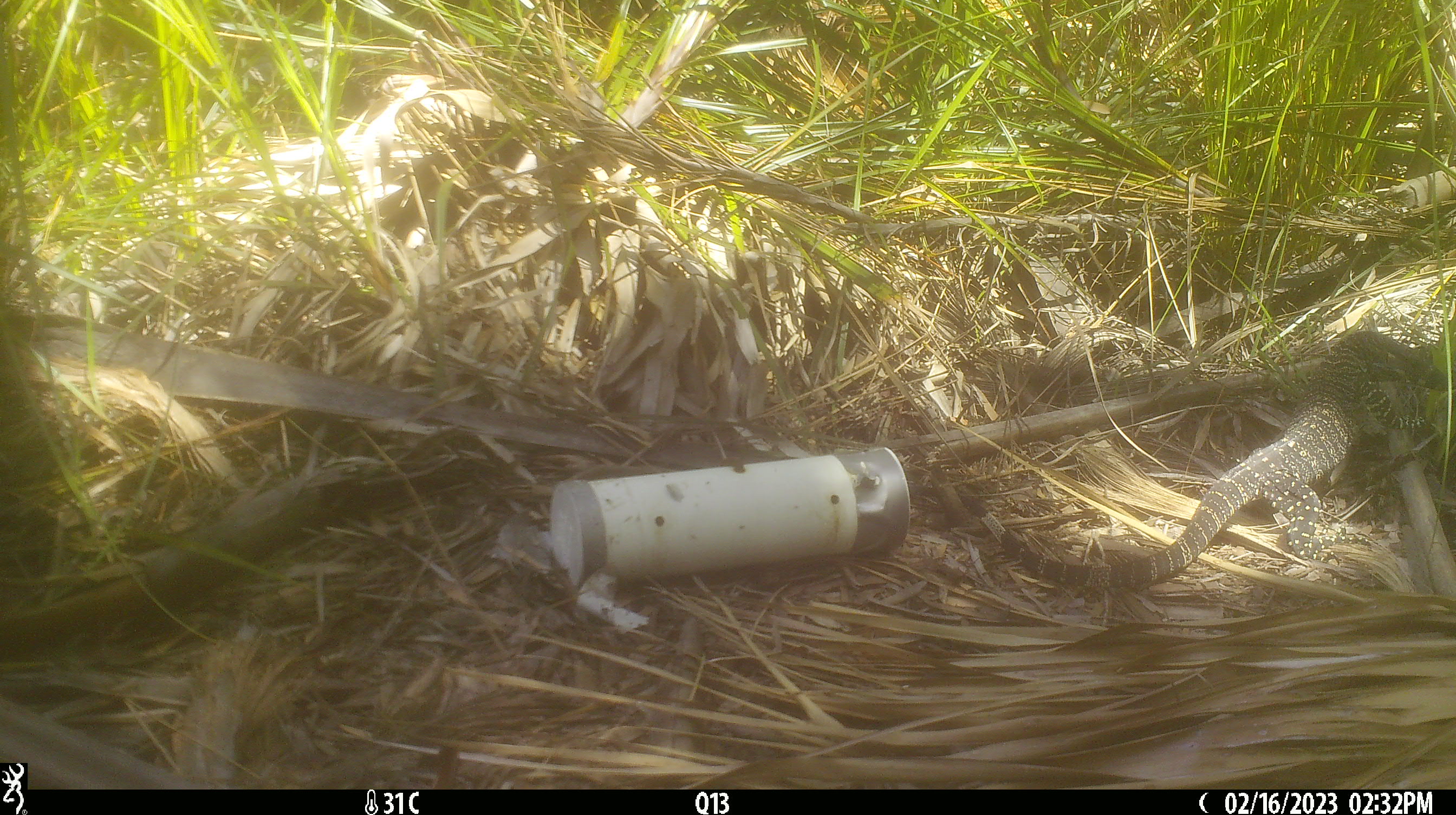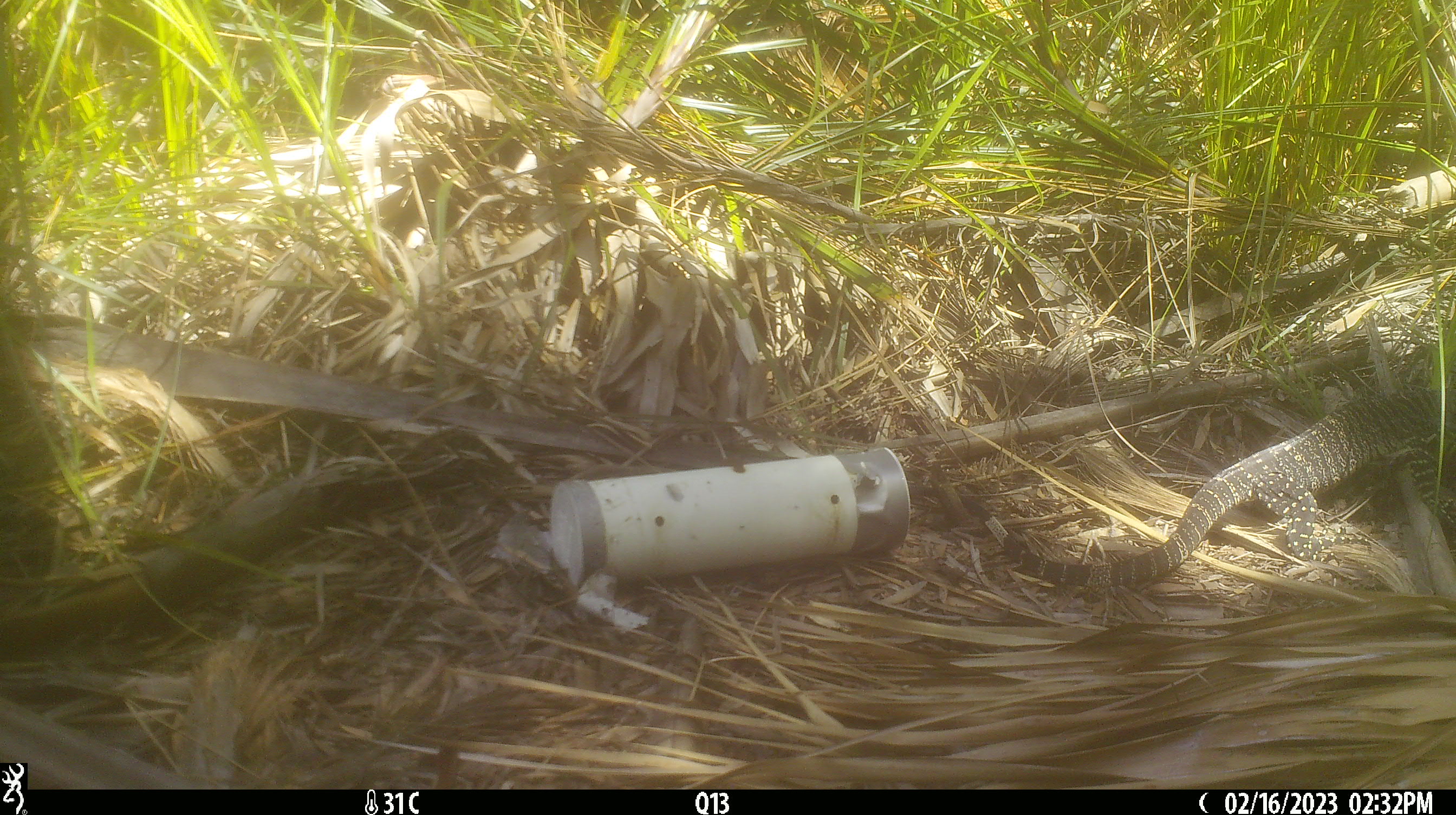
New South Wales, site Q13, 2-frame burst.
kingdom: Animalia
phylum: Chordata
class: Reptilia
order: Squamata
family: Varanidae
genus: Varanus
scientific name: Varanus varius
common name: lace monitor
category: goanna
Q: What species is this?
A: Goanna (lace monitor) (Varanus varius).